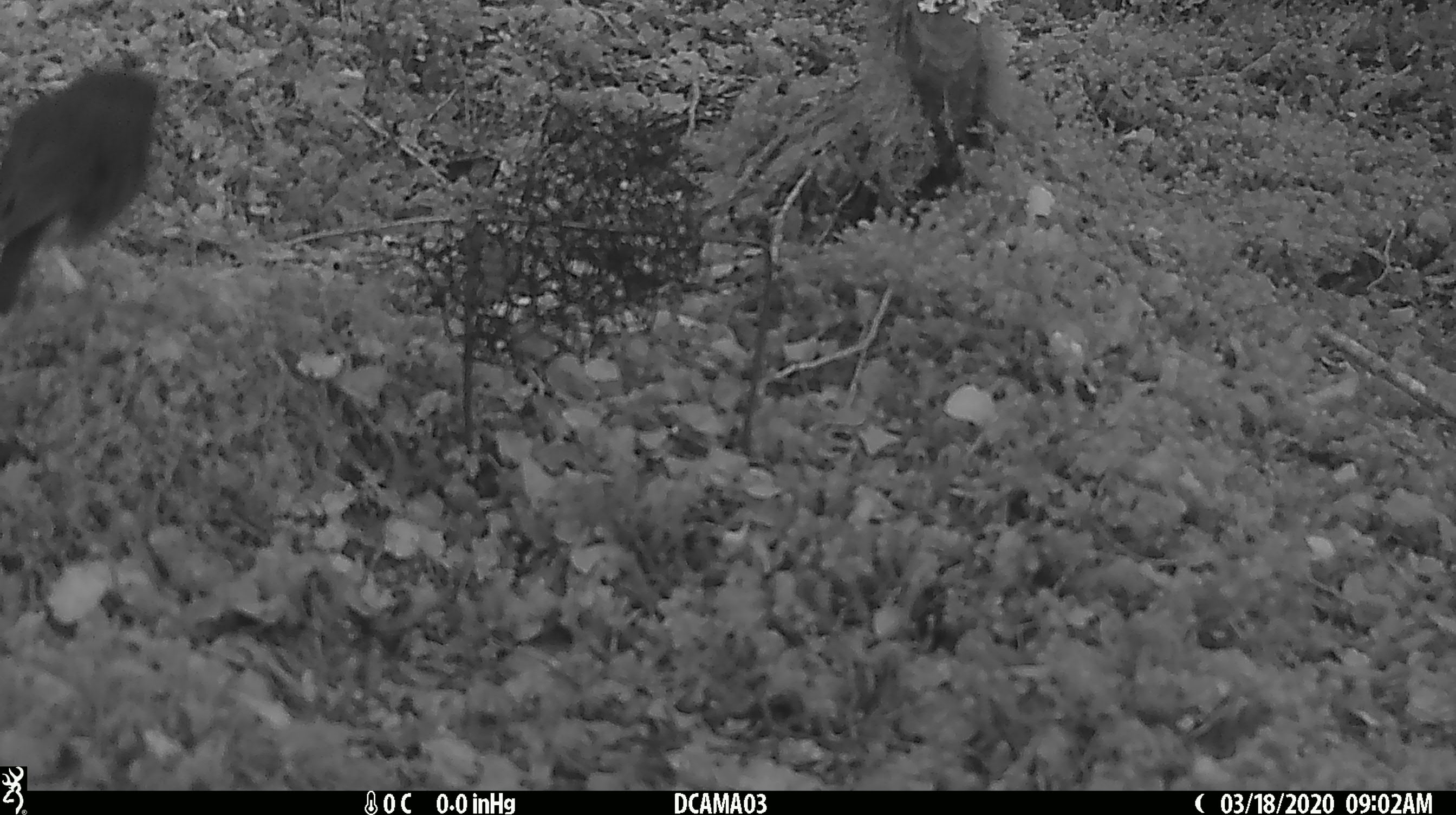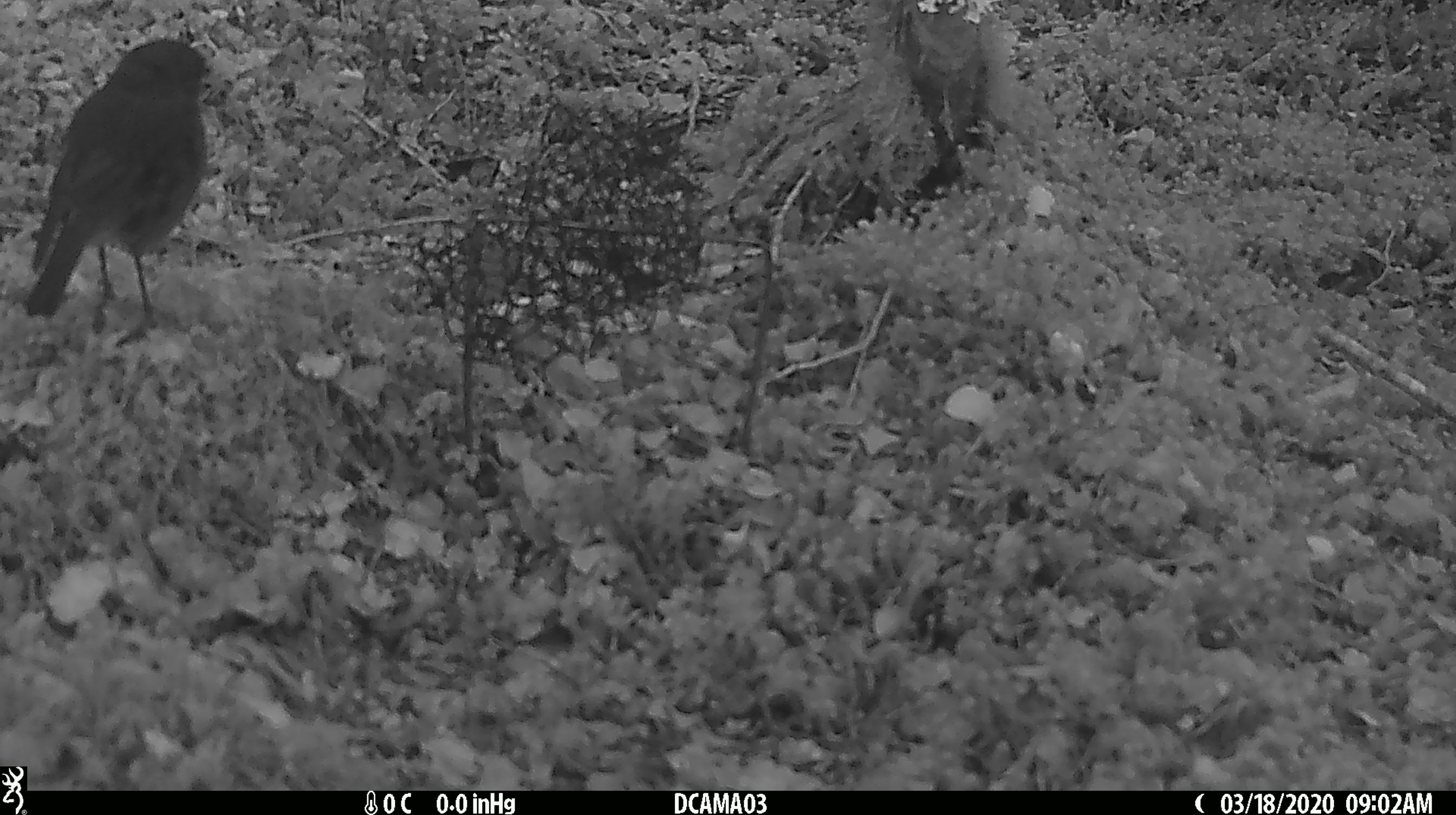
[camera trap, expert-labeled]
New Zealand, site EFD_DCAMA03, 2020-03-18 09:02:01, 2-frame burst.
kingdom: Animalia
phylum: Chordata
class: Aves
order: Passeriformes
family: Petroicidae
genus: Petroica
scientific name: Petroica australis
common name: new zealand robin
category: robin